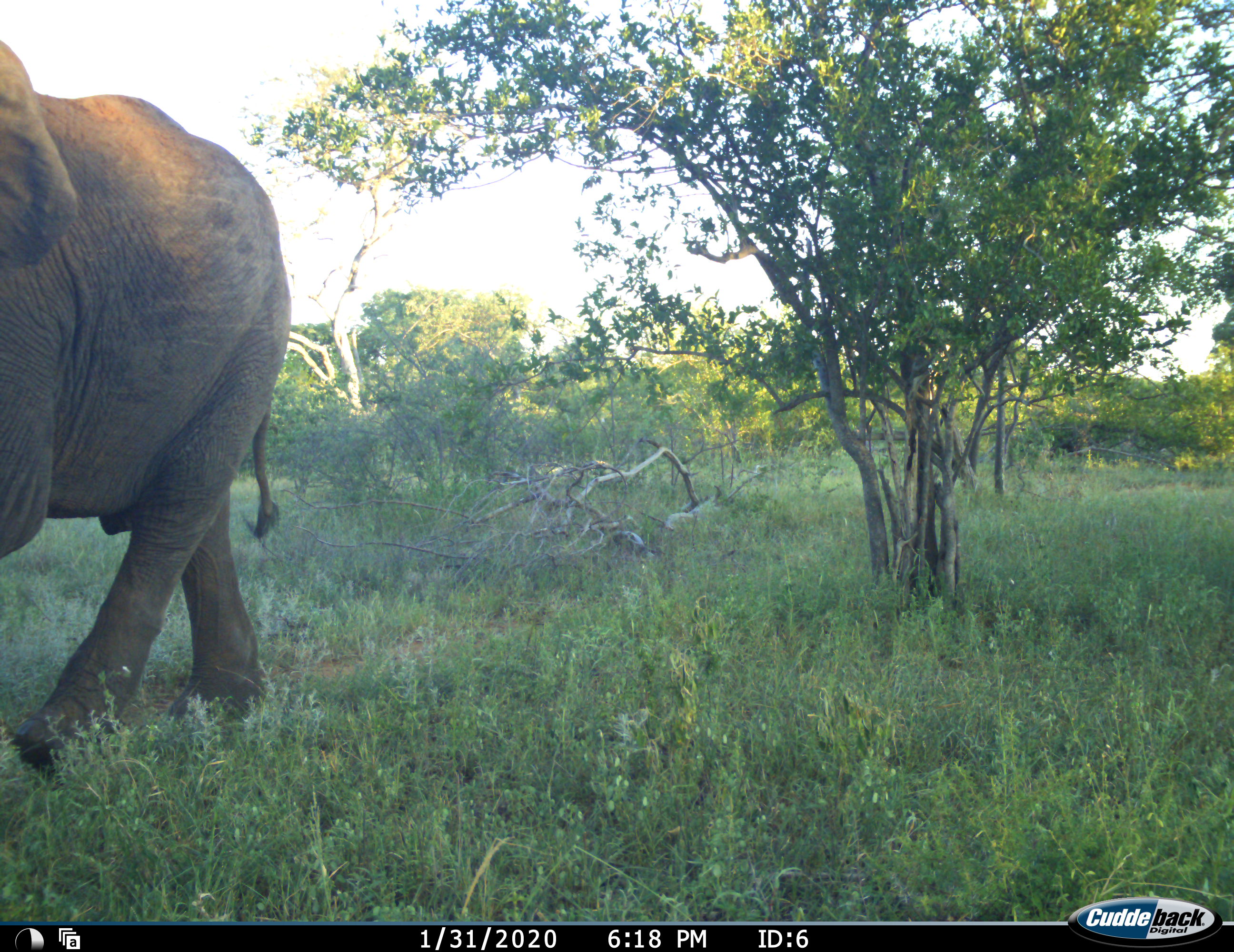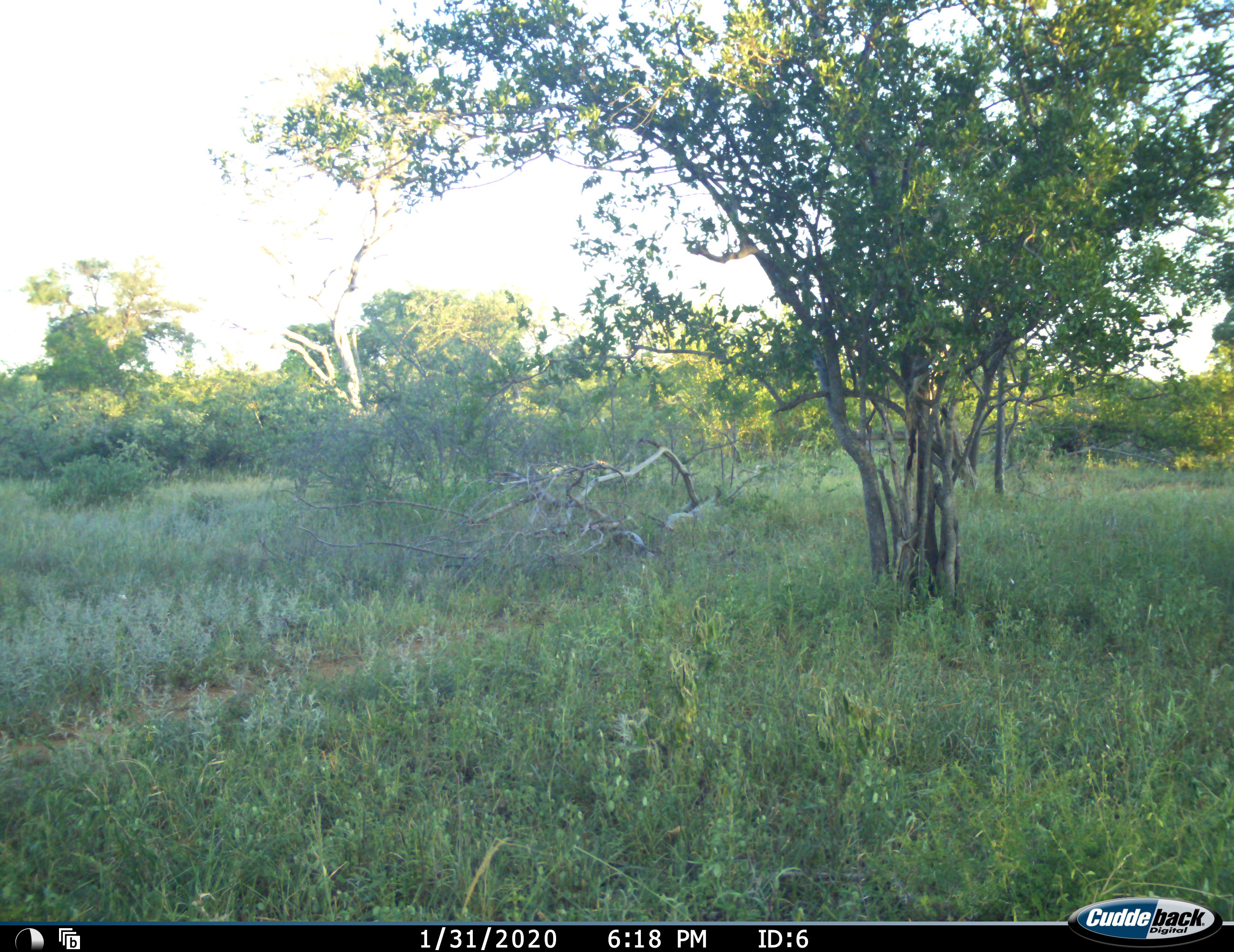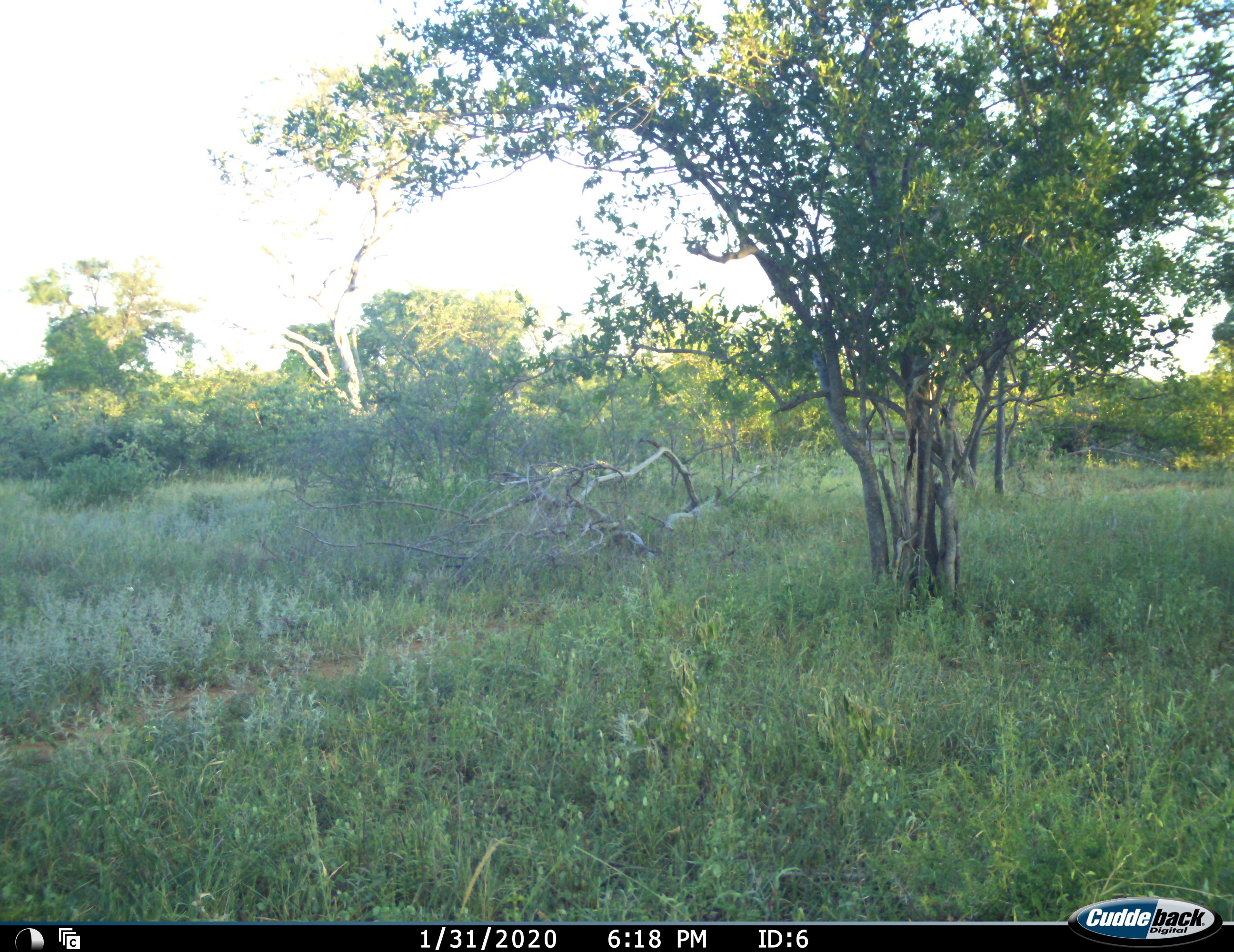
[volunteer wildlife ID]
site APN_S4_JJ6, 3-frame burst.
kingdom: Animalia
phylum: Chordata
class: Mammalia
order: Proboscidea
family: Elephantidae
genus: Loxodonta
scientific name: Loxodonta africana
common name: african bush elephant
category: elephant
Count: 1.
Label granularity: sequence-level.